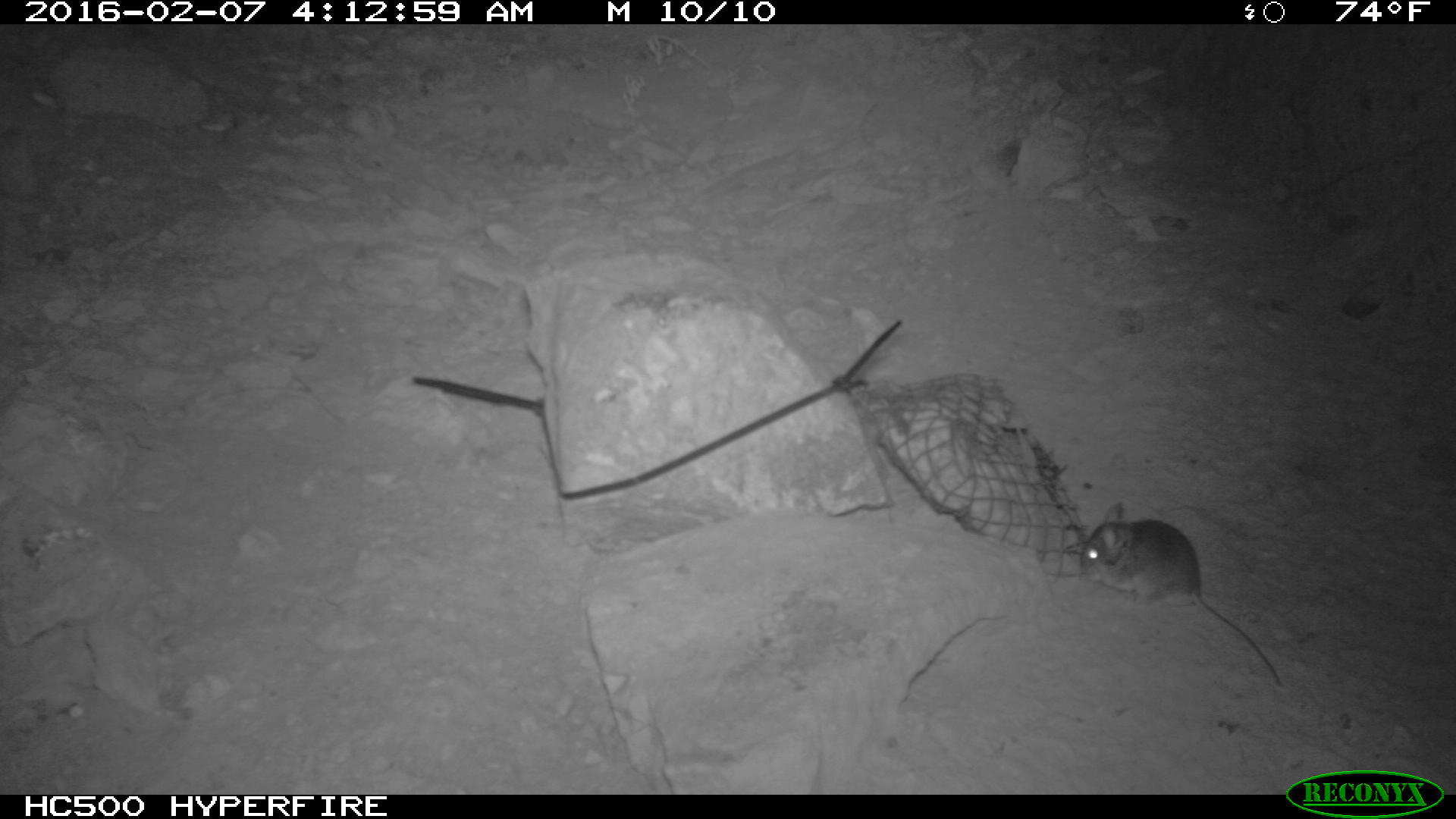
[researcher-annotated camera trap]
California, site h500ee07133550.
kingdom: Animalia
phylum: Chordata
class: Mammalia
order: Rodentia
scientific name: Rodentia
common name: rodent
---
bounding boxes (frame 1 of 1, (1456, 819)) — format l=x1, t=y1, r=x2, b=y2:
rodent: l=1078, t=502, r=1282, b=689